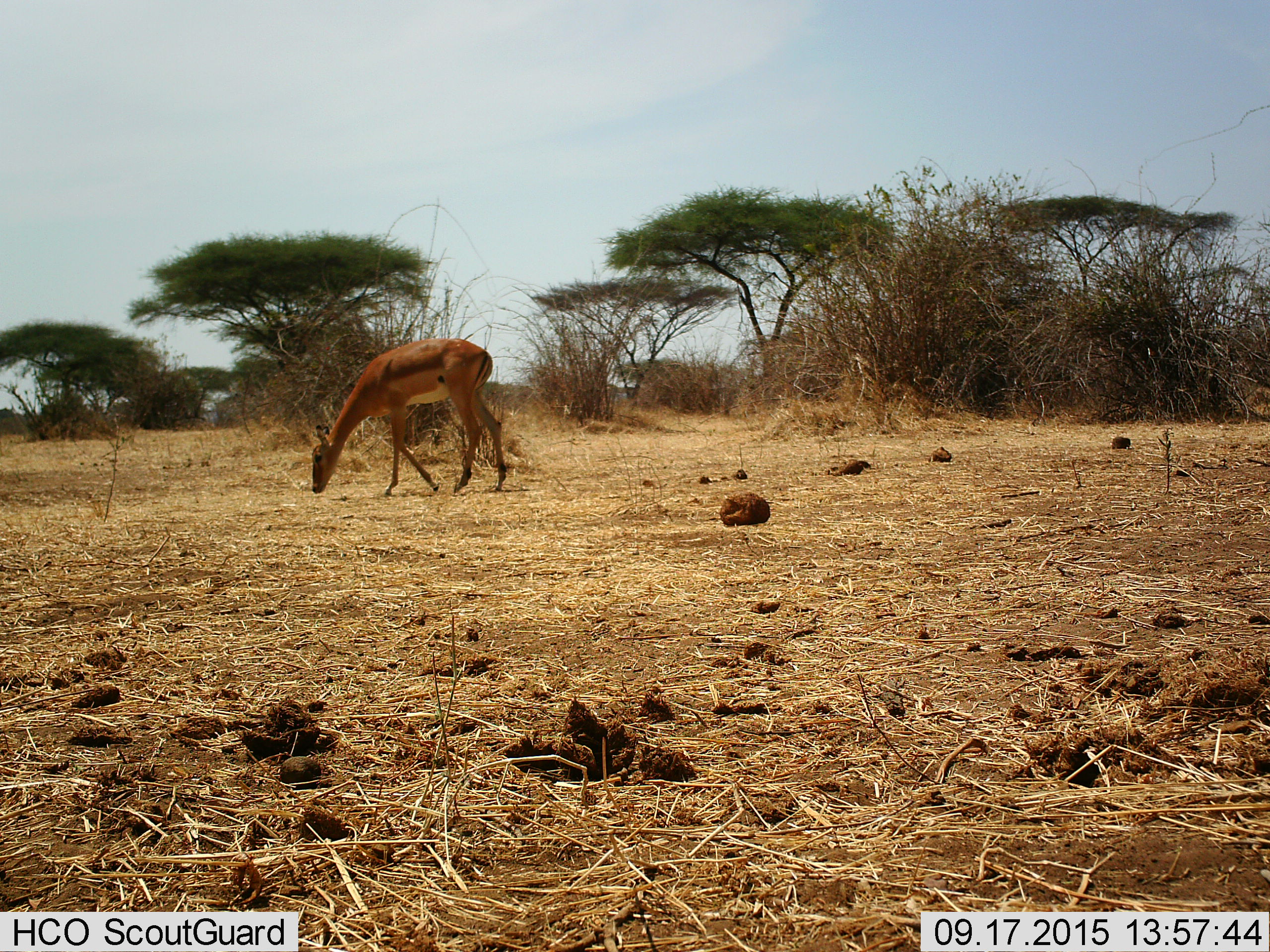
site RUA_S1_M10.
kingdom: Animalia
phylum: Chordata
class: Mammalia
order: Artiodactyla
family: Bovidae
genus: Aepyceros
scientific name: Aepyceros melampus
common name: impala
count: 1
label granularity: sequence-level